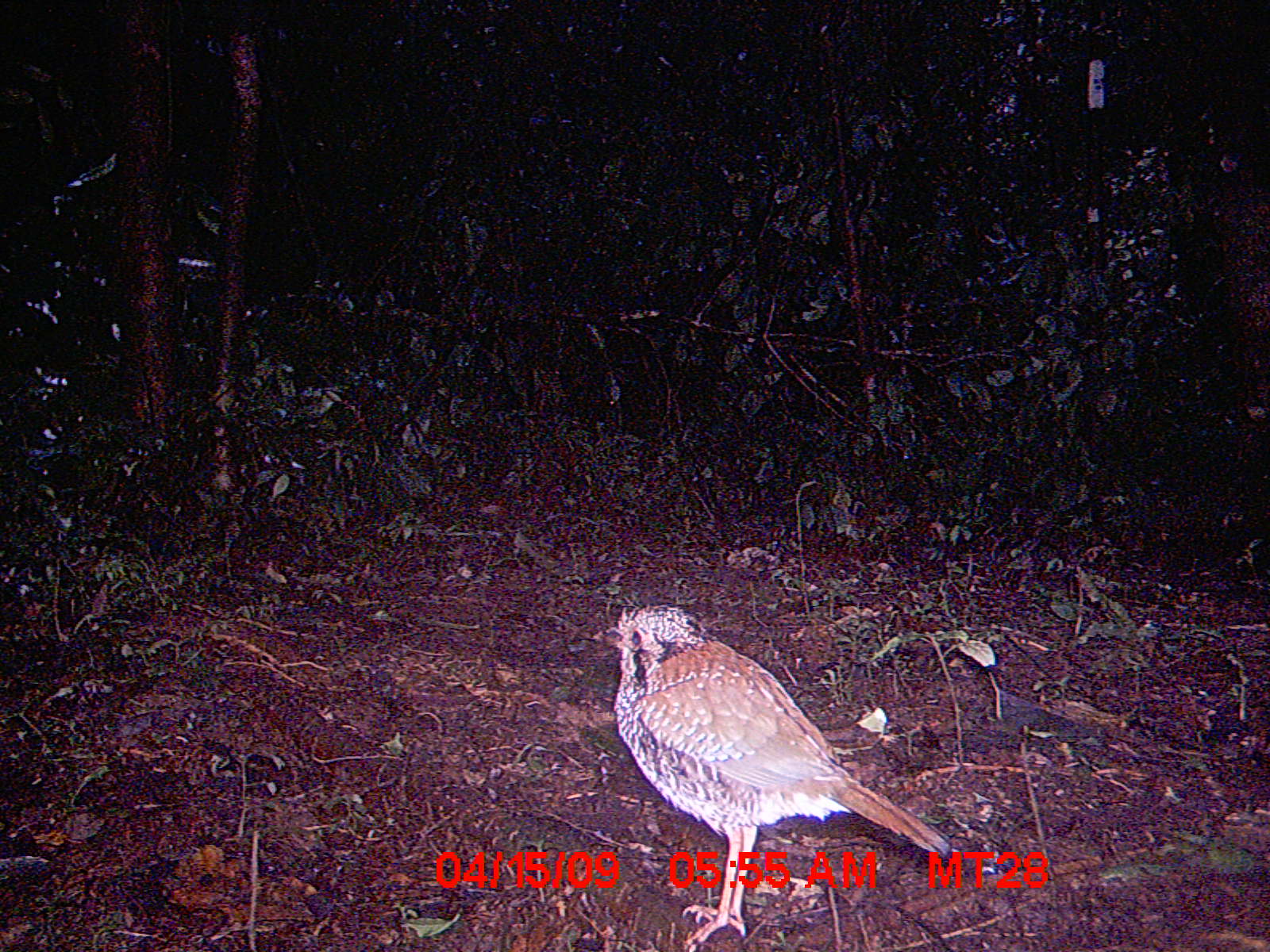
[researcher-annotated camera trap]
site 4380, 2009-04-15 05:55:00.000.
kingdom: Animalia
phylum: Chordata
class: Aves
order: Coraciiformes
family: Brachypteraciidae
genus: Brachypteracias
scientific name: Brachypteracias squamiger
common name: scaly ground-roller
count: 1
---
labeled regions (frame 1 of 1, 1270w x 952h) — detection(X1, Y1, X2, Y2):
brachypteracias squamiger: detection(591, 602, 961, 943)